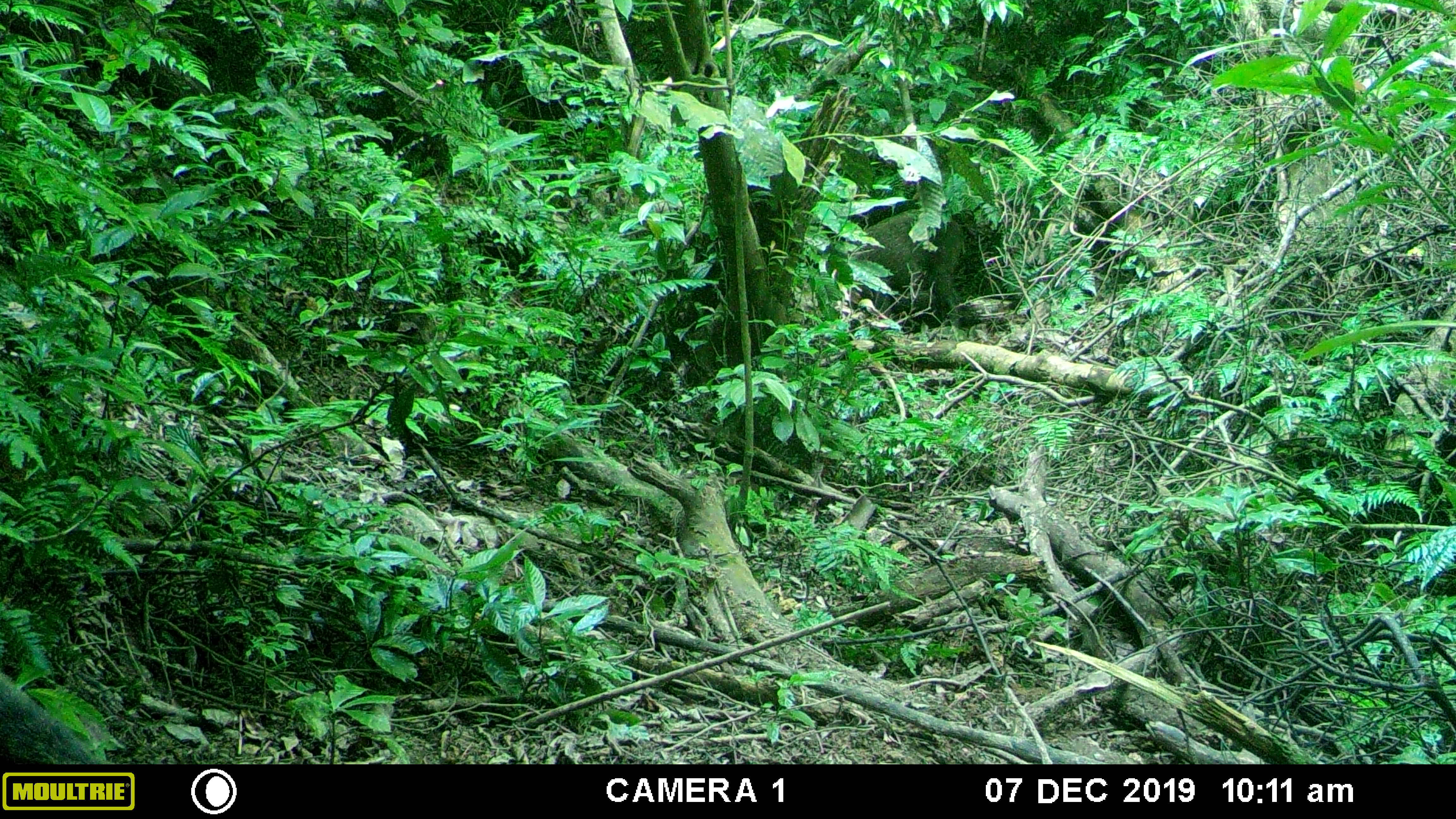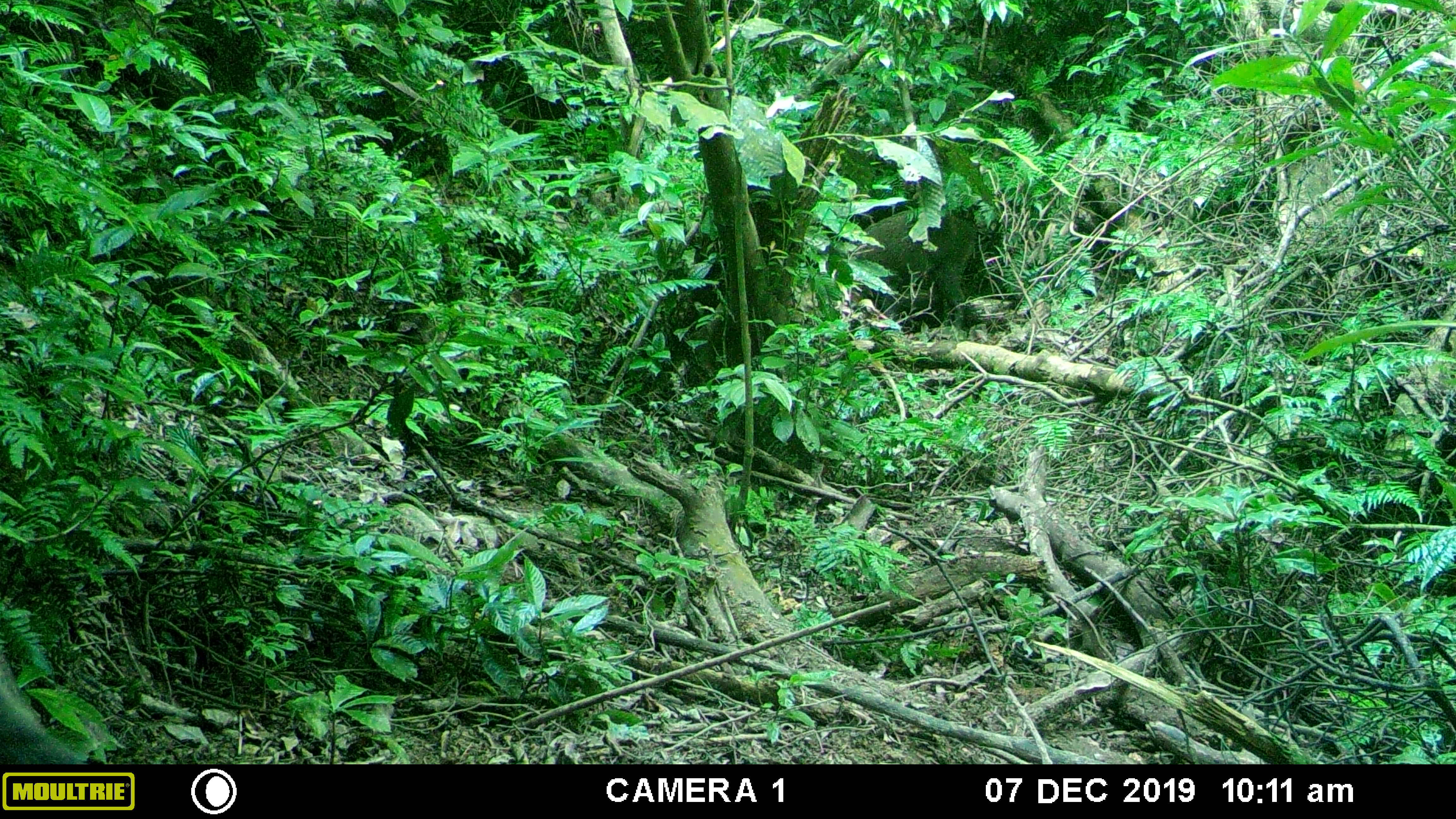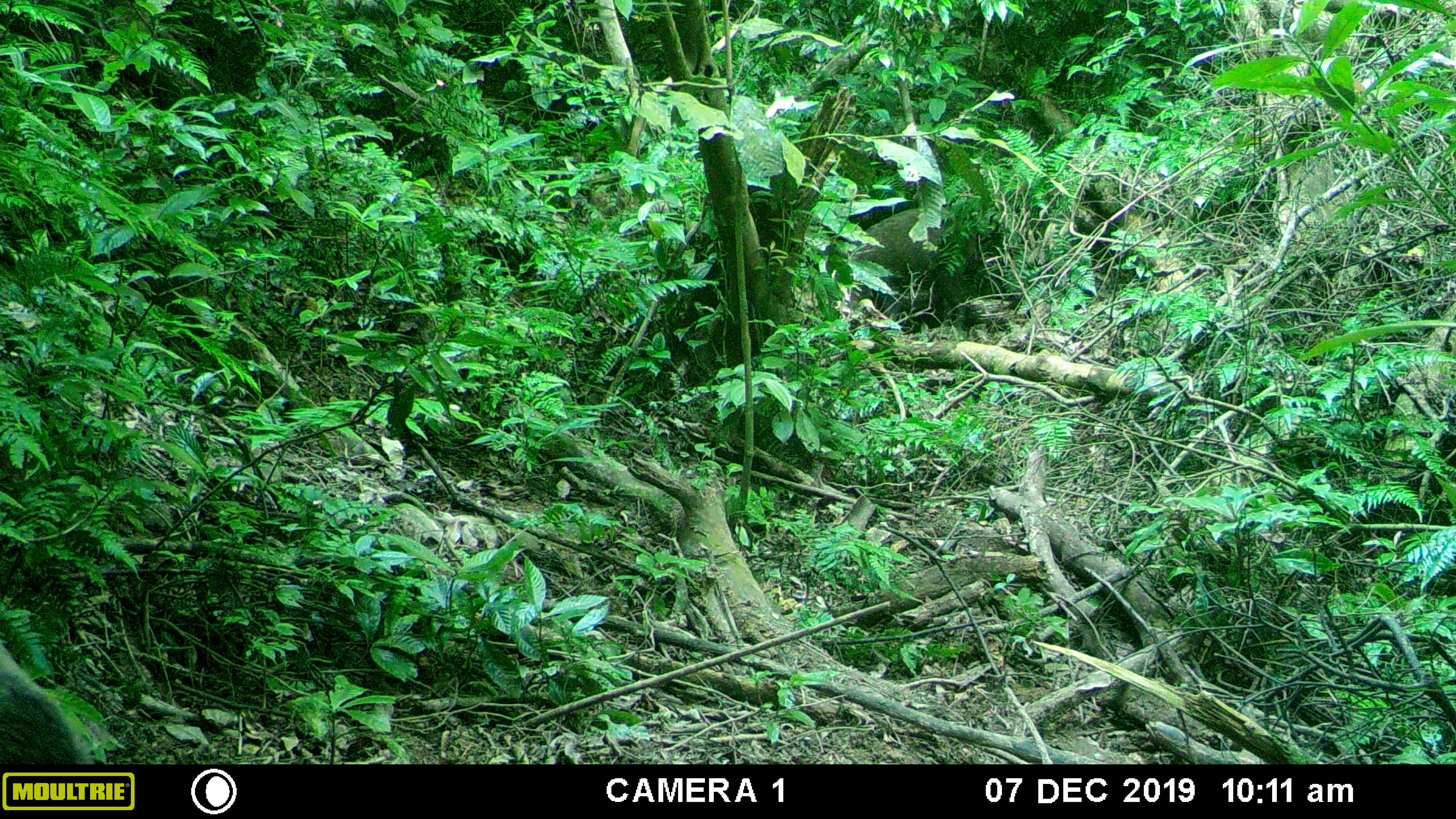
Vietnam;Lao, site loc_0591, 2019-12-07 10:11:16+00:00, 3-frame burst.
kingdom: Animalia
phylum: Chordata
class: Mammalia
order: Artiodactyla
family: Suidae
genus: Sus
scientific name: Sus scrofa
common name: eurasian wild pig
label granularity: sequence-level